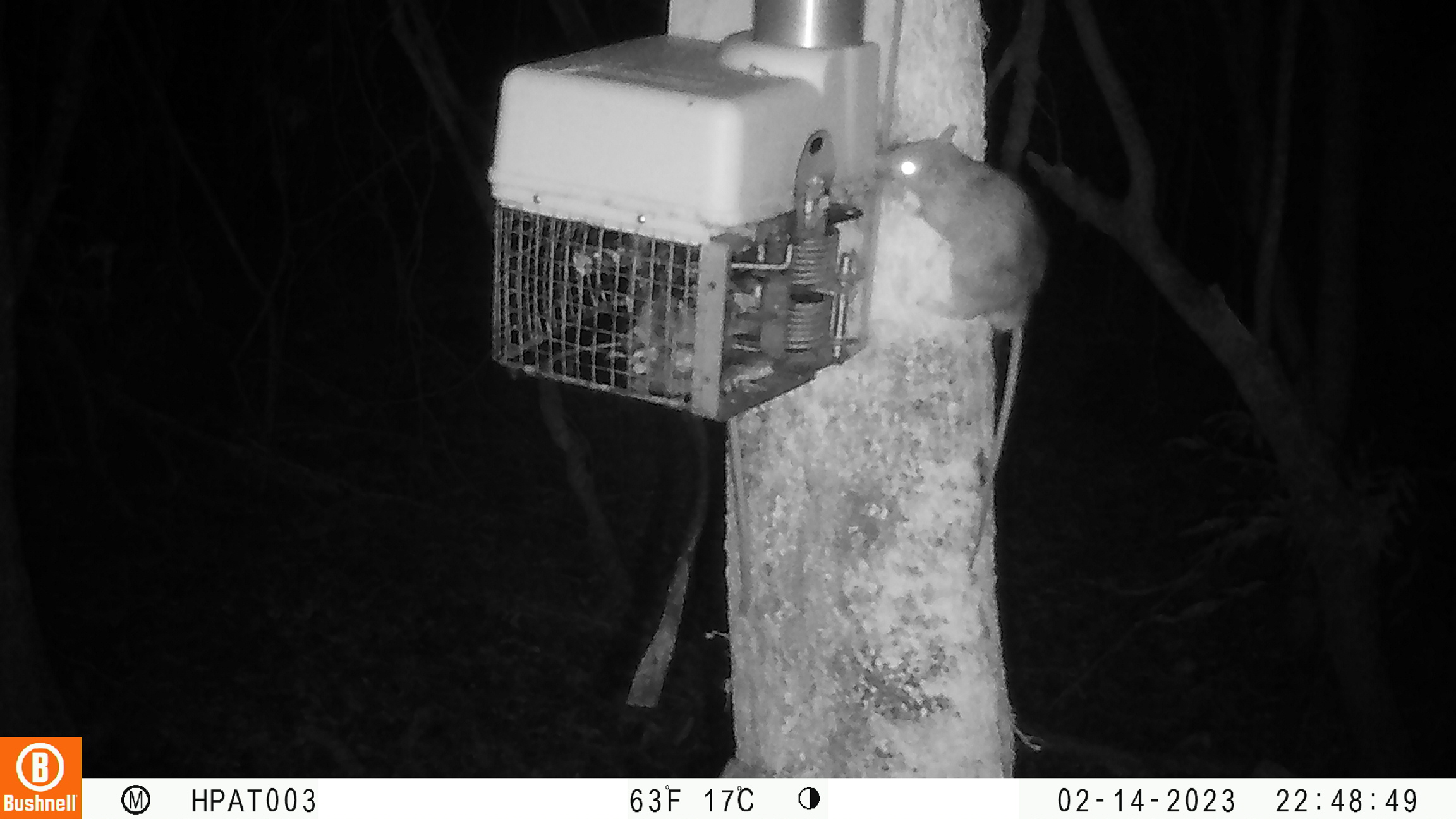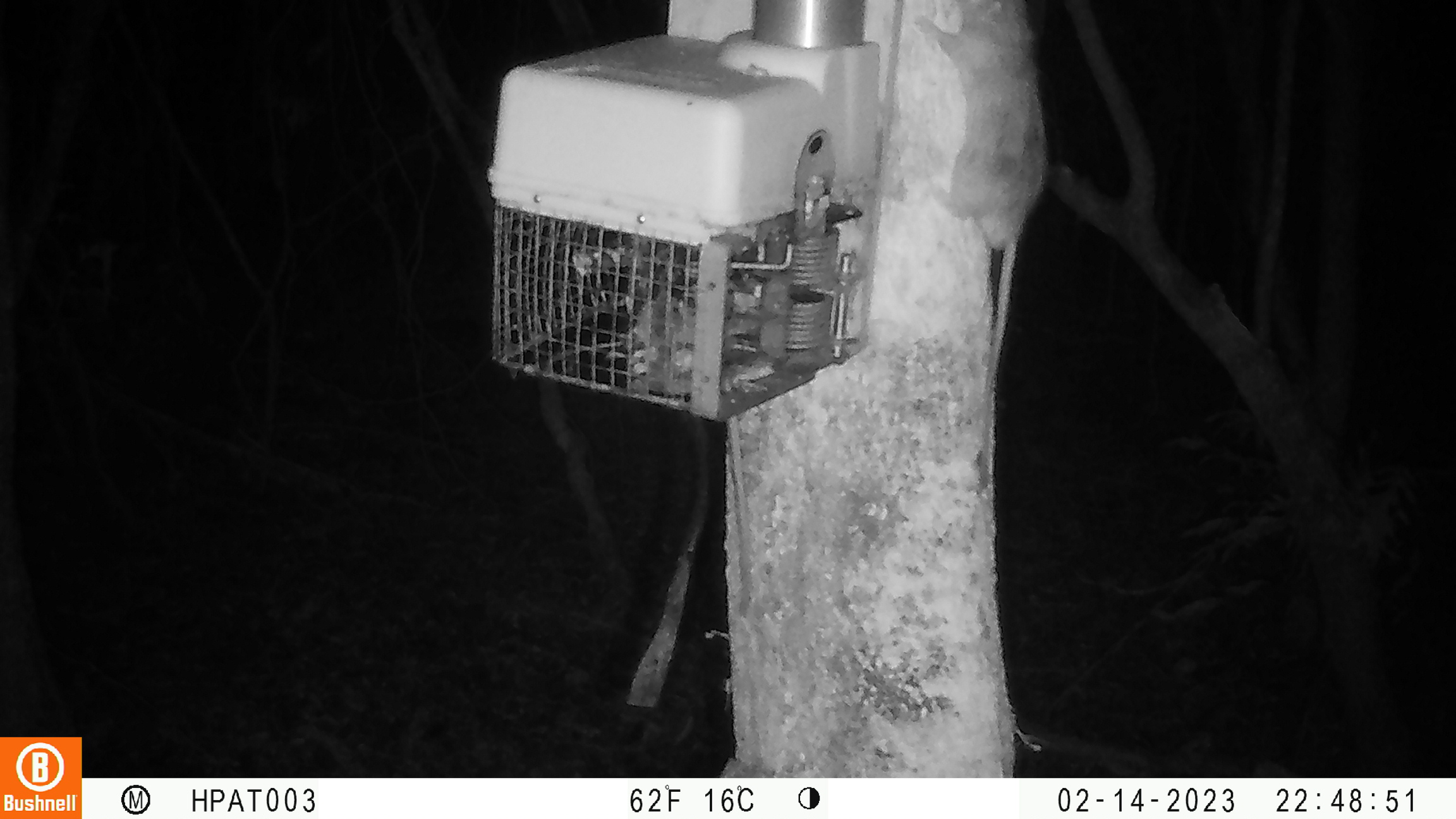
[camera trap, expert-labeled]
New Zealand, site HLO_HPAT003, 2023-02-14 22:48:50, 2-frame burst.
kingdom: Animalia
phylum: Chordata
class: Mammalia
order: Rodentia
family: Muridae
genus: Rattus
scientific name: Rattus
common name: rat